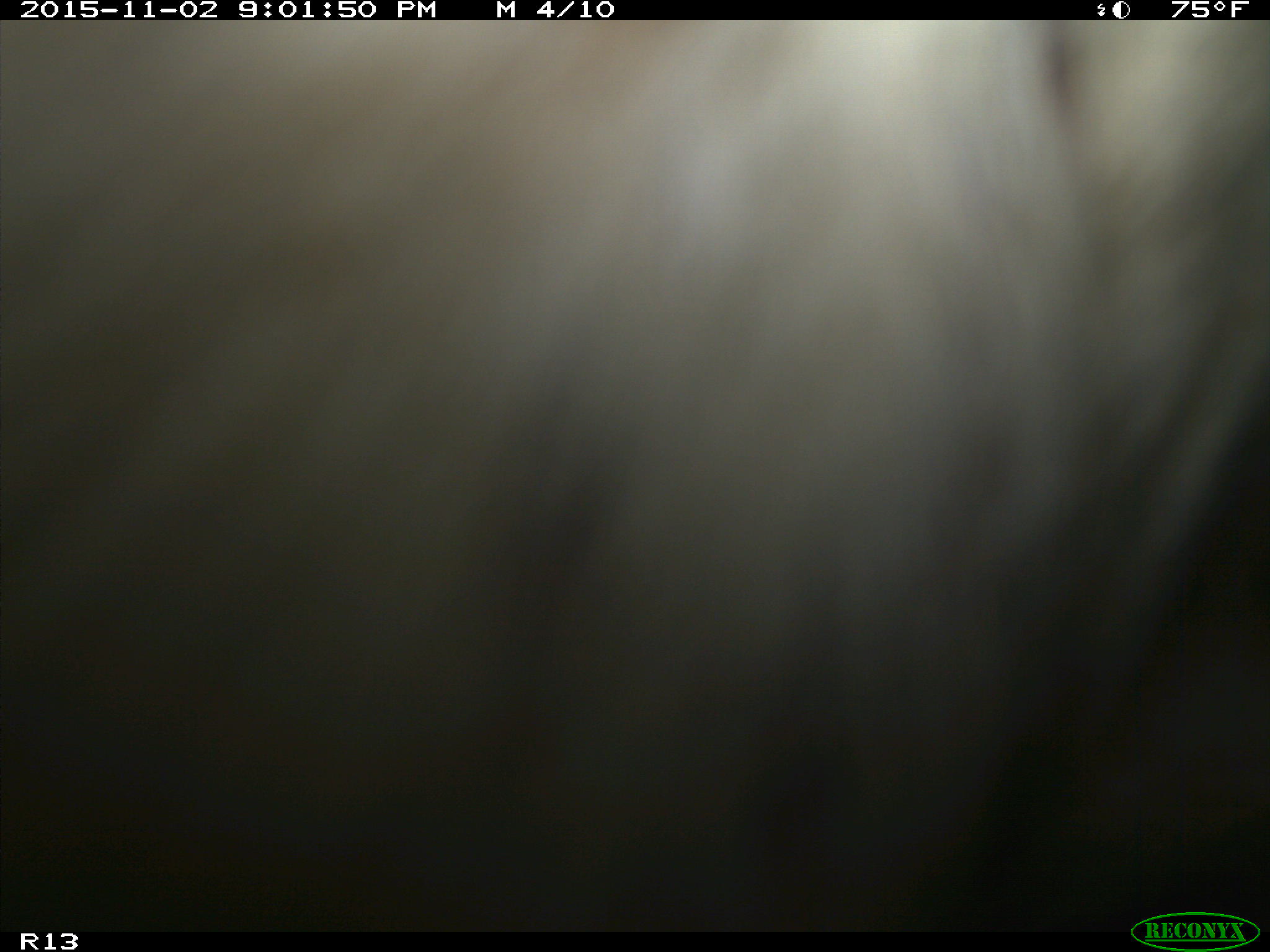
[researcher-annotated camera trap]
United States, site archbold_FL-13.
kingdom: Animalia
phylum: Chordata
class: Mammalia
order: Artiodactyla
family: Bovidae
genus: Bos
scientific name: Bos taurus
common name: domestic cow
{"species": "Bos taurus (domestic cow)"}